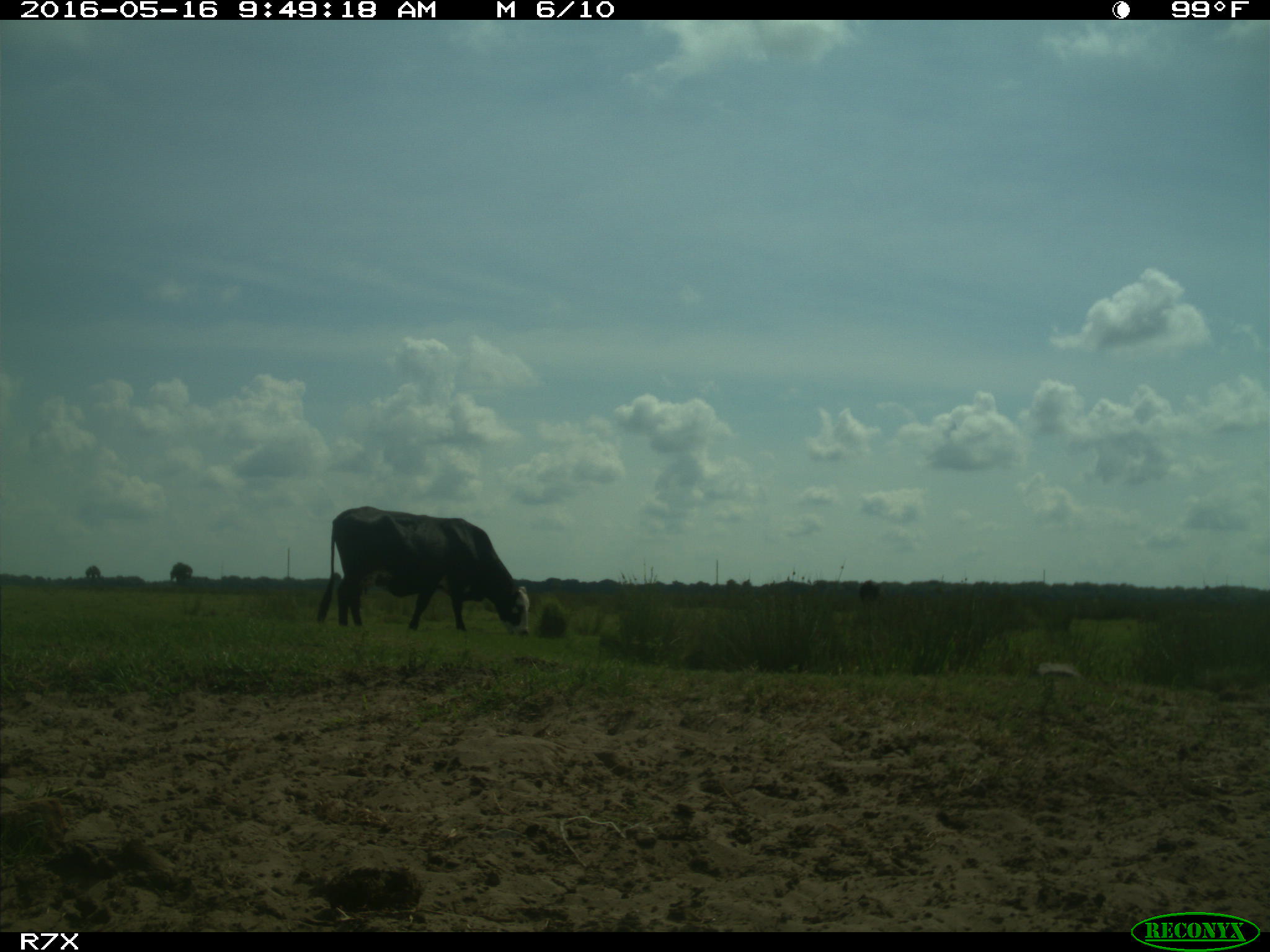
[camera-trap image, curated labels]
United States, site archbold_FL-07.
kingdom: Animalia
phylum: Chordata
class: Mammalia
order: Artiodactyla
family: Bovidae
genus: Bos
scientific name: Bos taurus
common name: domestic cow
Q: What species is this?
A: Bos taurus (domestic cow).